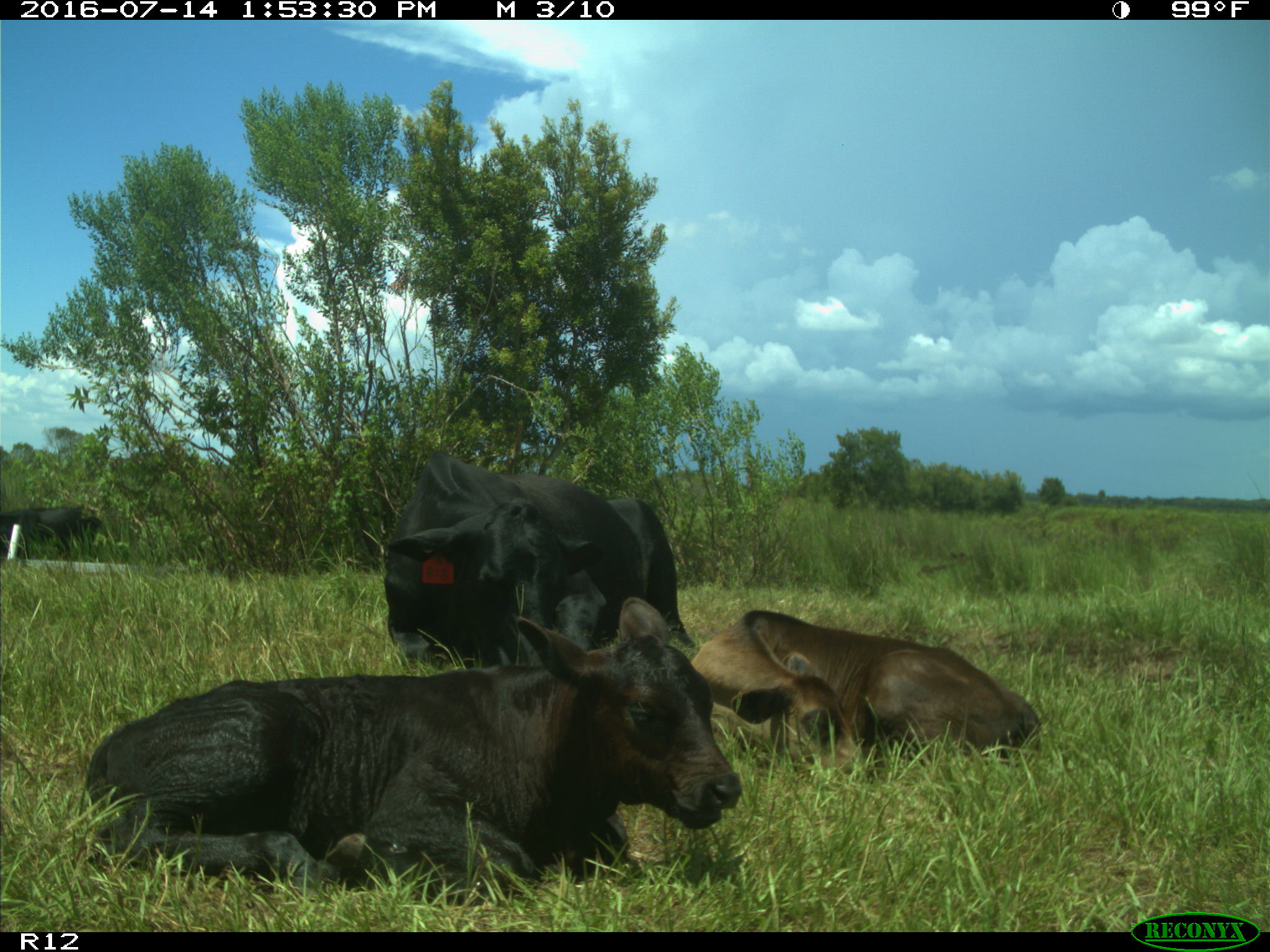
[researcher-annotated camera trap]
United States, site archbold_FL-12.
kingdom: Animalia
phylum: Chordata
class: Mammalia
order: Artiodactyla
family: Bovidae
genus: Bos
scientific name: Bos taurus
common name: domestic cow